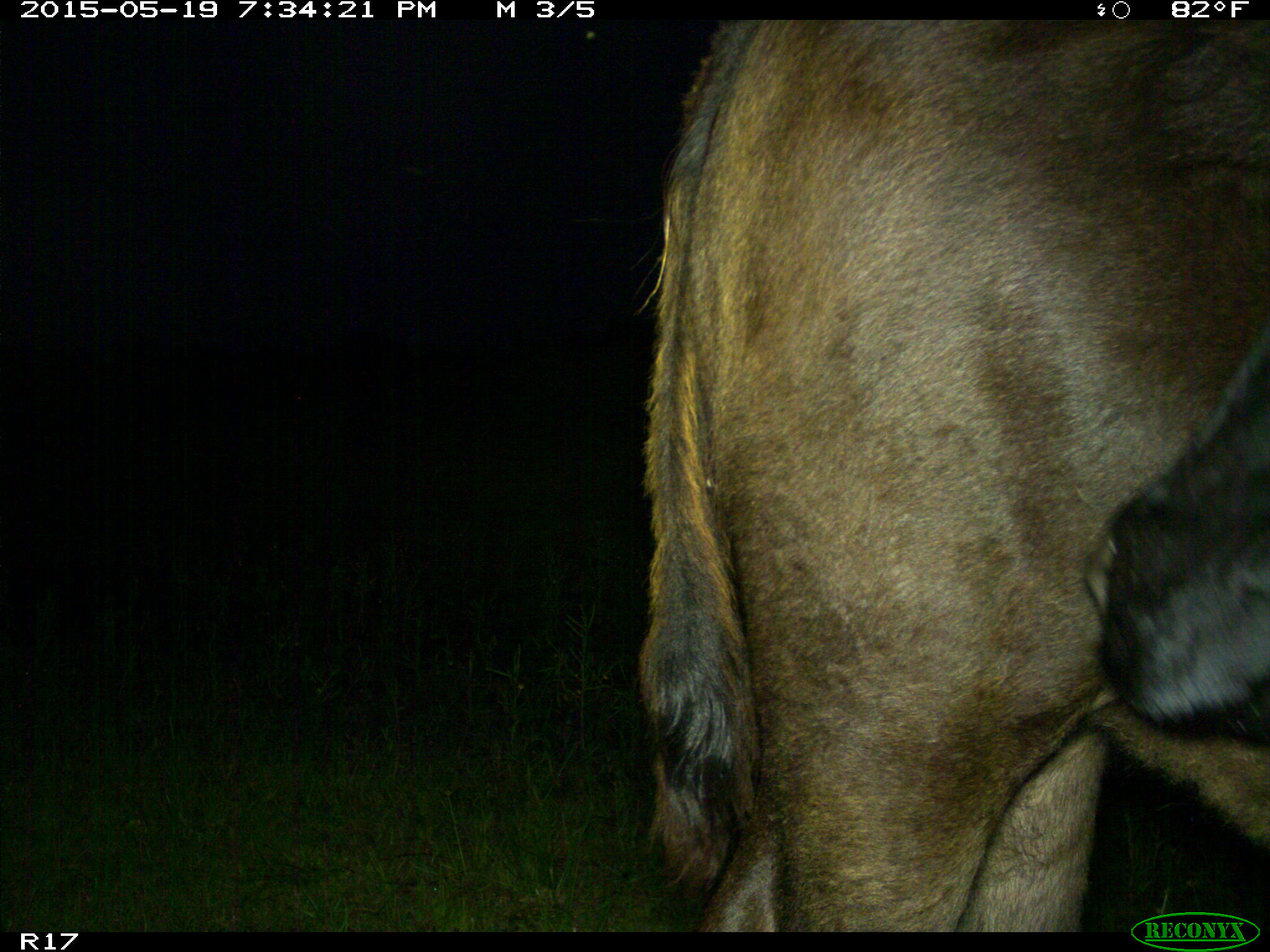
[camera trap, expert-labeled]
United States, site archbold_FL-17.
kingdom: Animalia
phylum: Chordata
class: Mammalia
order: Artiodactyla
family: Bovidae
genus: Bos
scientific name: Bos taurus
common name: domestic cow